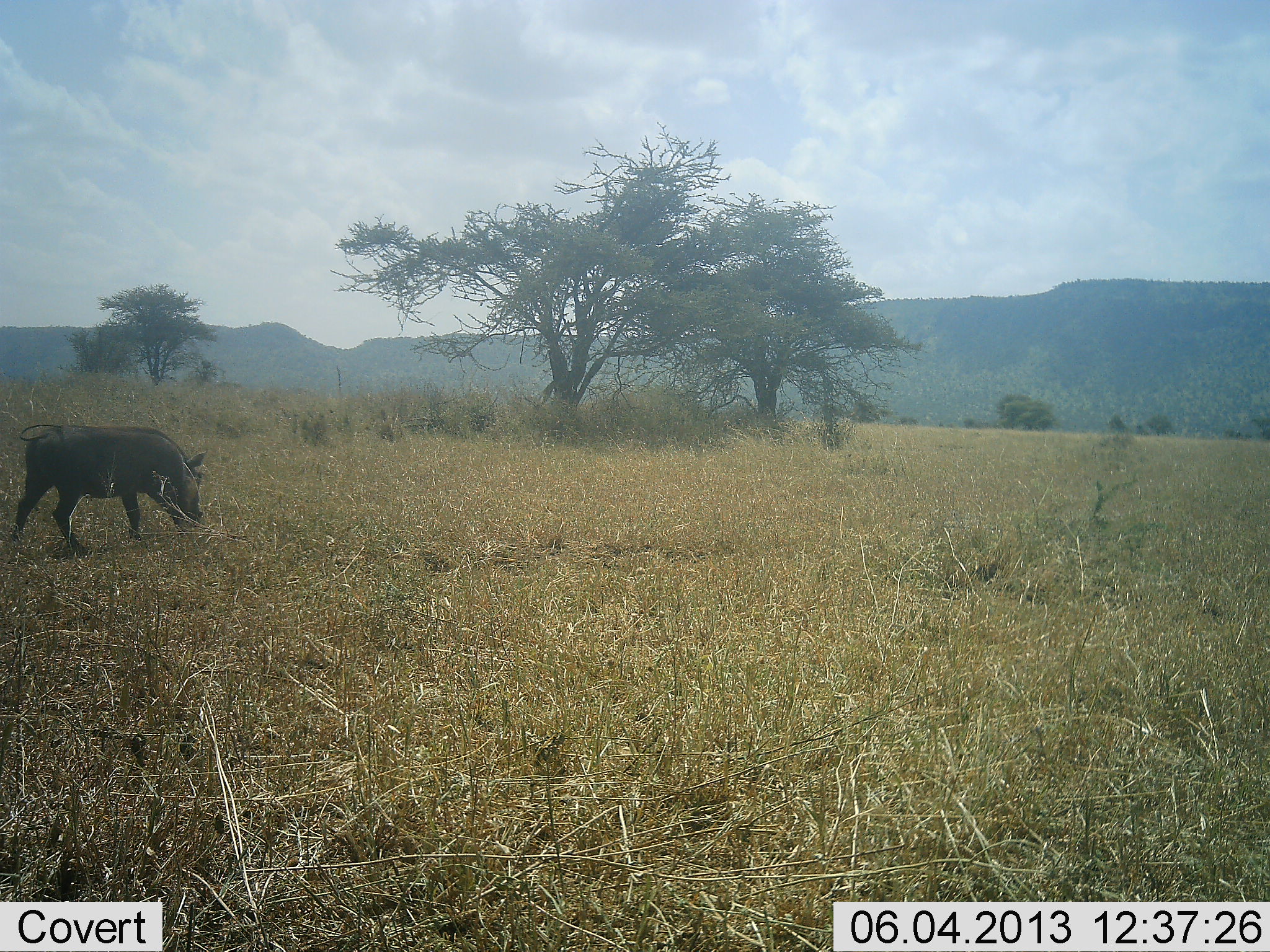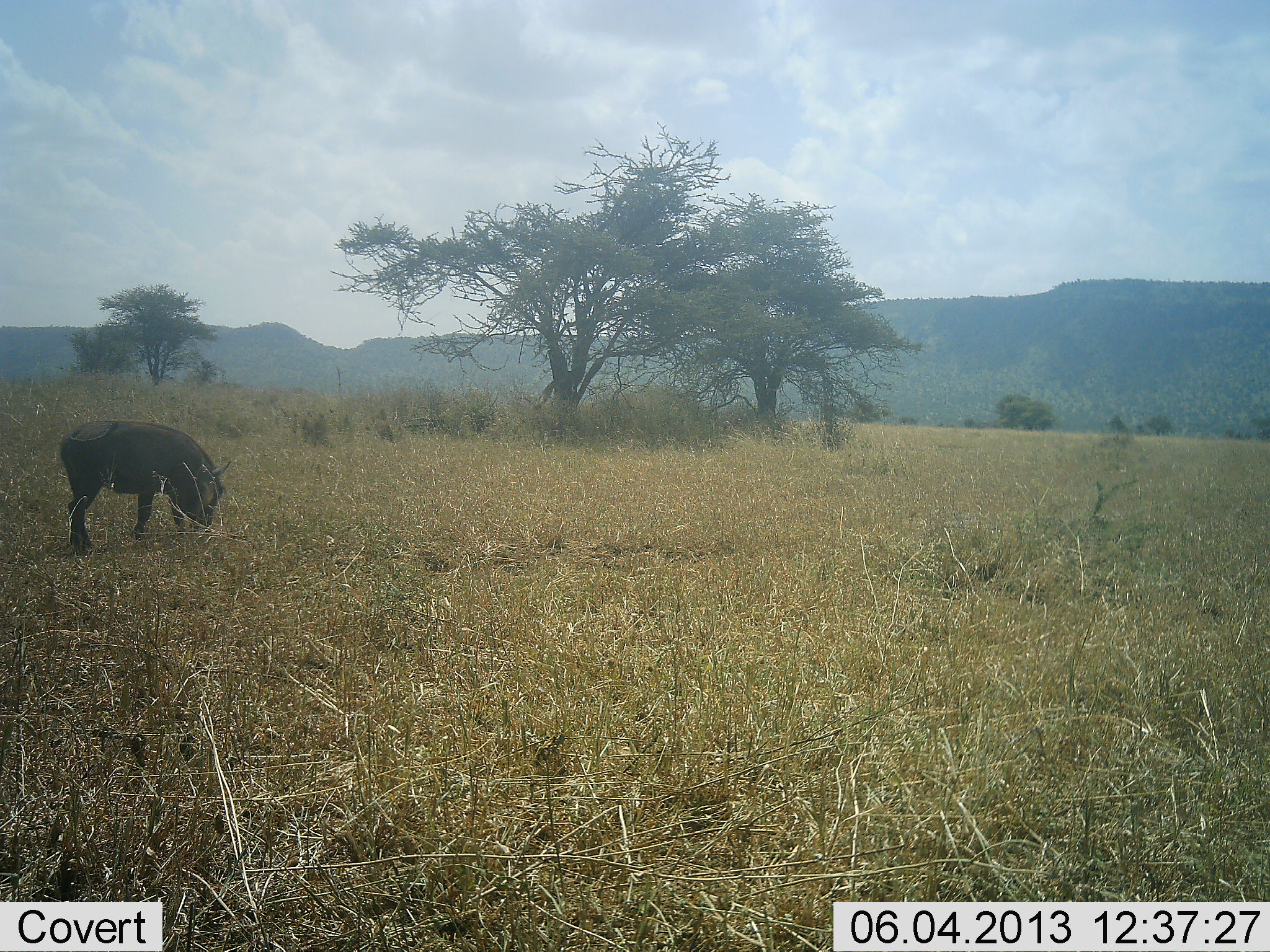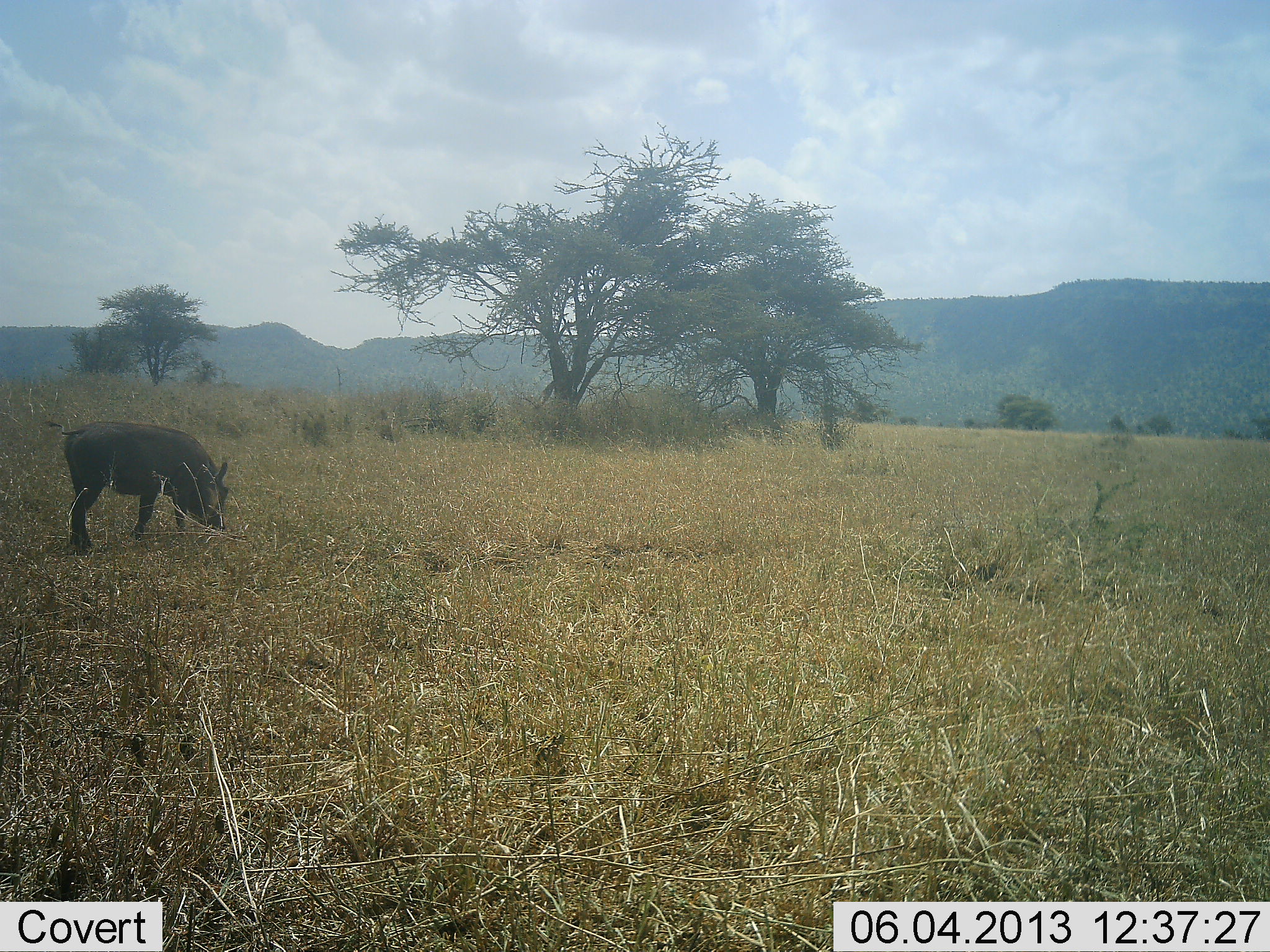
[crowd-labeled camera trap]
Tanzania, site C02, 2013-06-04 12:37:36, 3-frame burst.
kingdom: Animalia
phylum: Chordata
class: Mammalia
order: Artiodactyla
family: Suidae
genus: Phacochoerus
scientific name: Phacochoerus africanus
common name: warthog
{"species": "warthog (Phacochoerus africanus)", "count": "1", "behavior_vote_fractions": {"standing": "16%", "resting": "0%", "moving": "26%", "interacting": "0%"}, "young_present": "0%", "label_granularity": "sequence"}